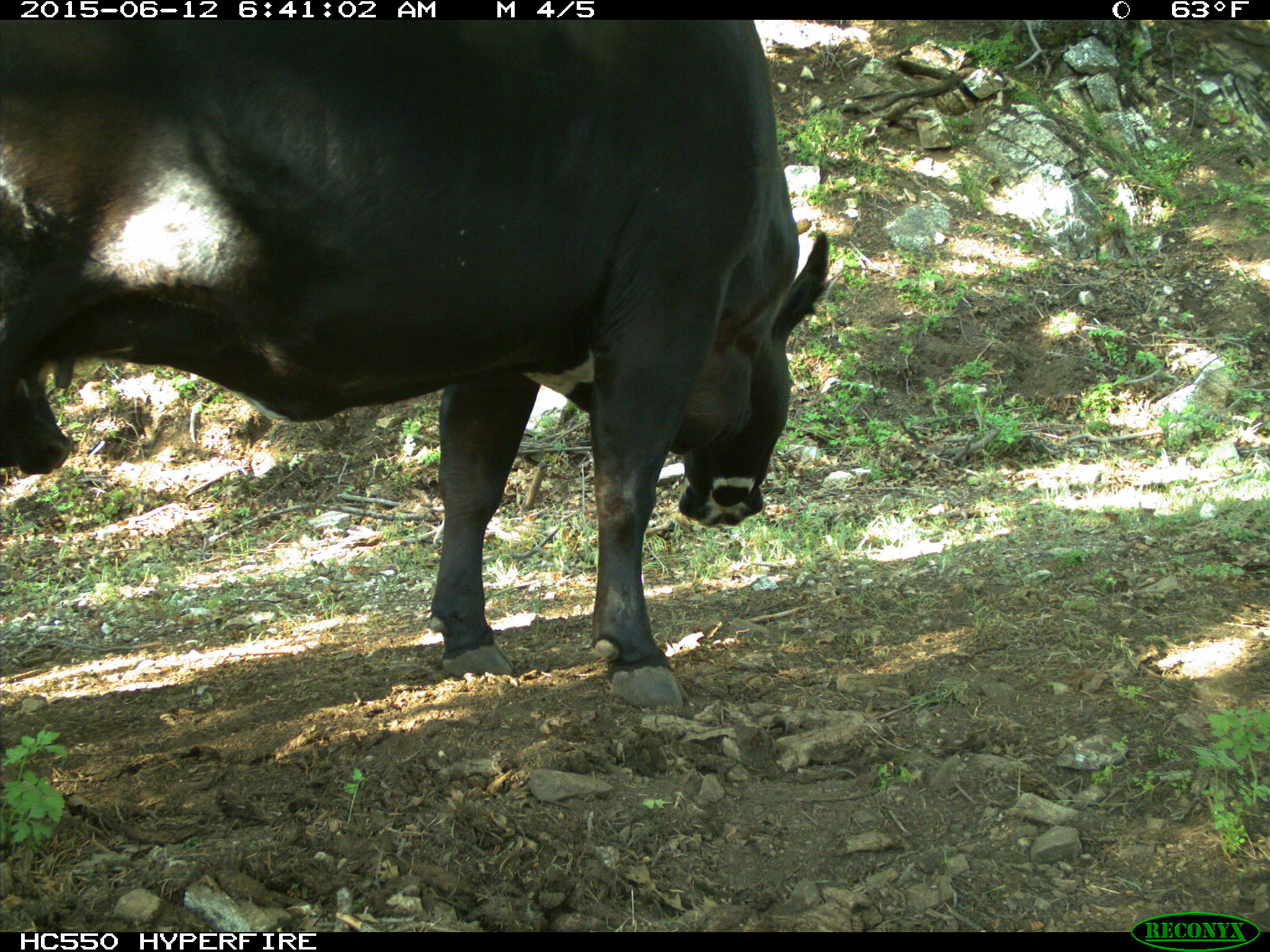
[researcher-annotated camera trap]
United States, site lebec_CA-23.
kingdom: Animalia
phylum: Chordata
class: Mammalia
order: Artiodactyla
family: Bovidae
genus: Bos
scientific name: Bos taurus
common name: domestic cow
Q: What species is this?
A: Bos taurus (domestic cow).